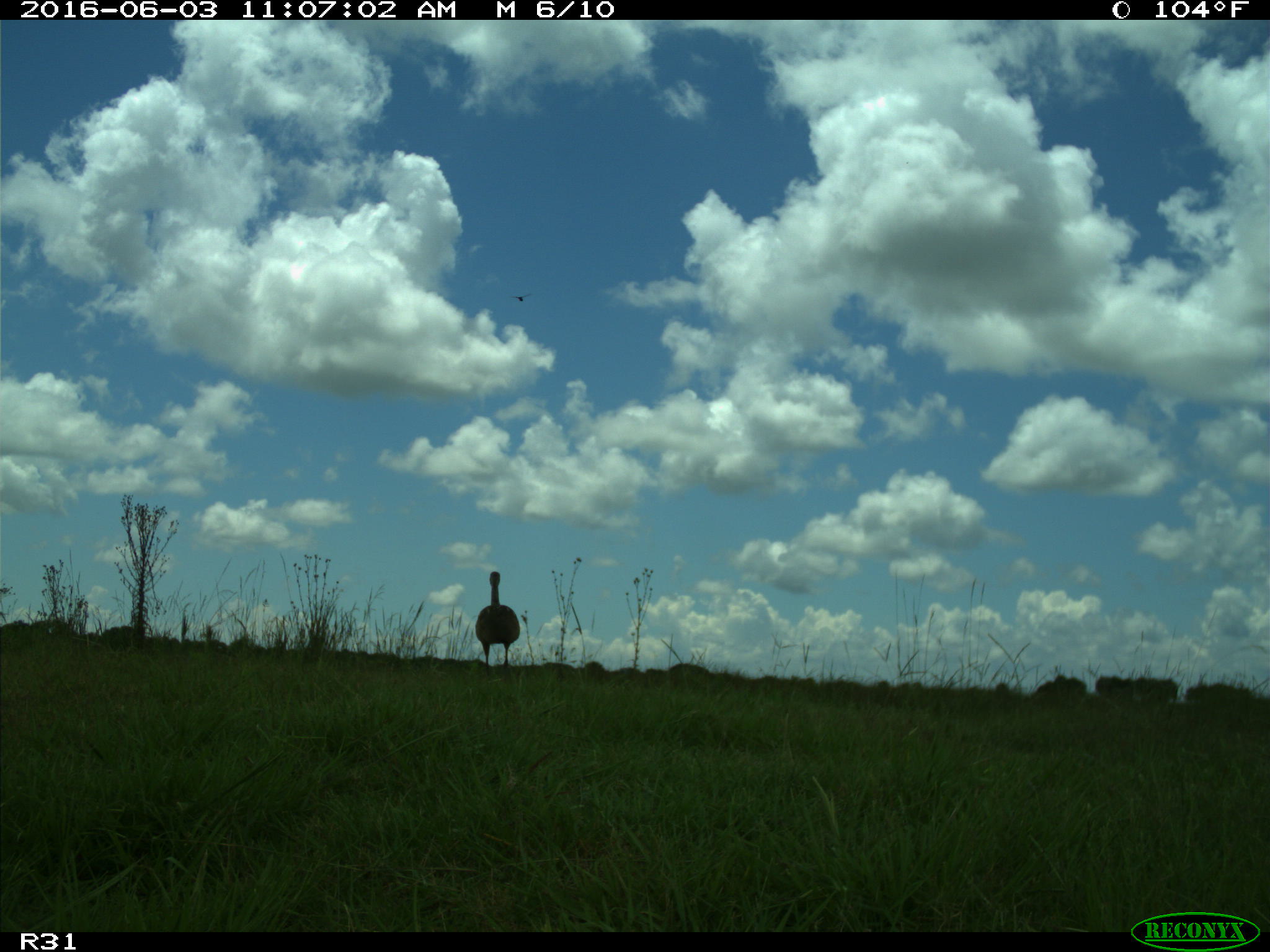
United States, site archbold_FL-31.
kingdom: Animalia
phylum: Chordata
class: Aves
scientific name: Aves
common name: birds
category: unidentified bird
Unidentified bird (birds) (Aves).